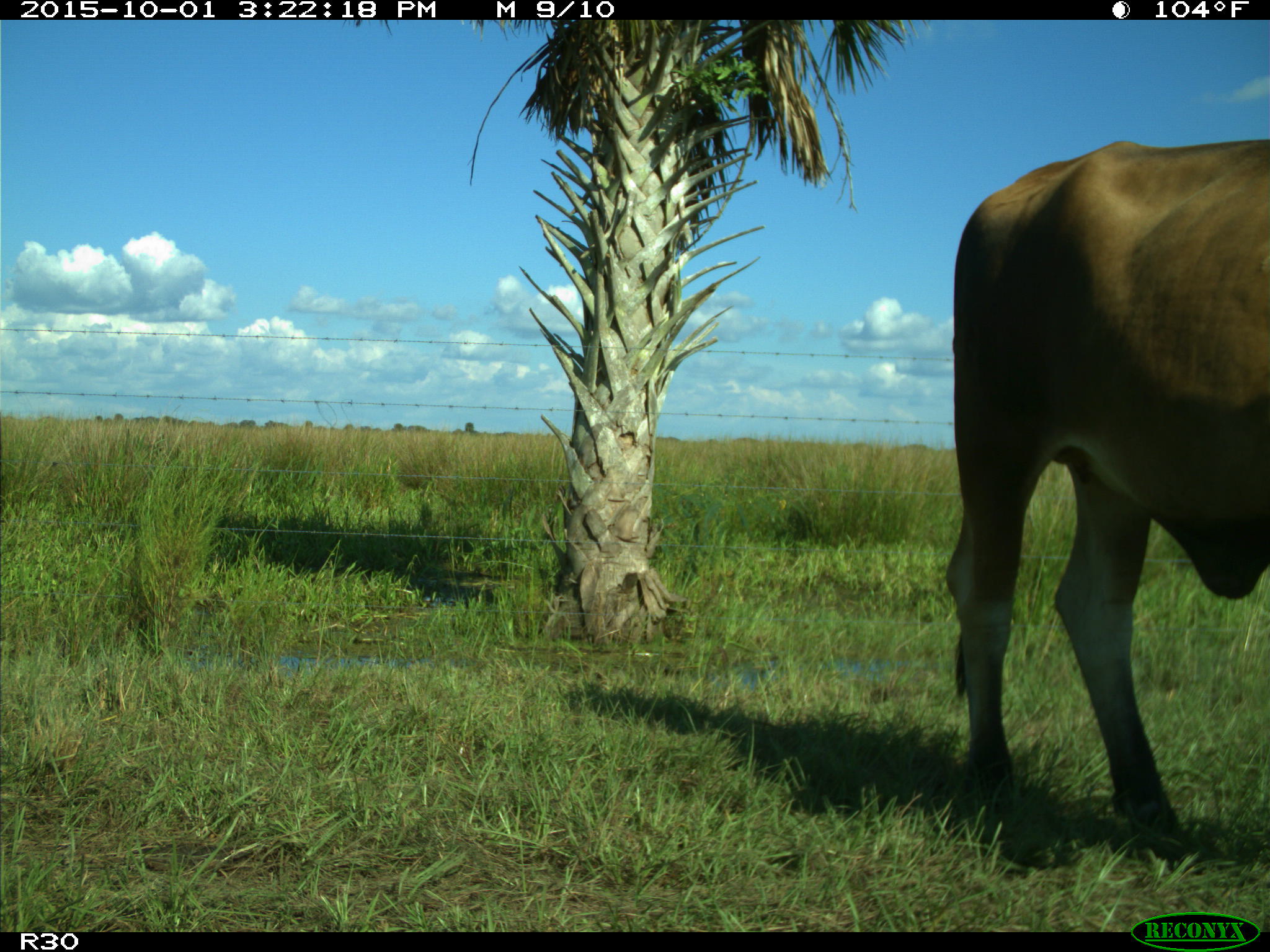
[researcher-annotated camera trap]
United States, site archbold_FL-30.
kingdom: Animalia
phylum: Chordata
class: Mammalia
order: Artiodactyla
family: Bovidae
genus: Bos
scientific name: Bos taurus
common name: domestic cow